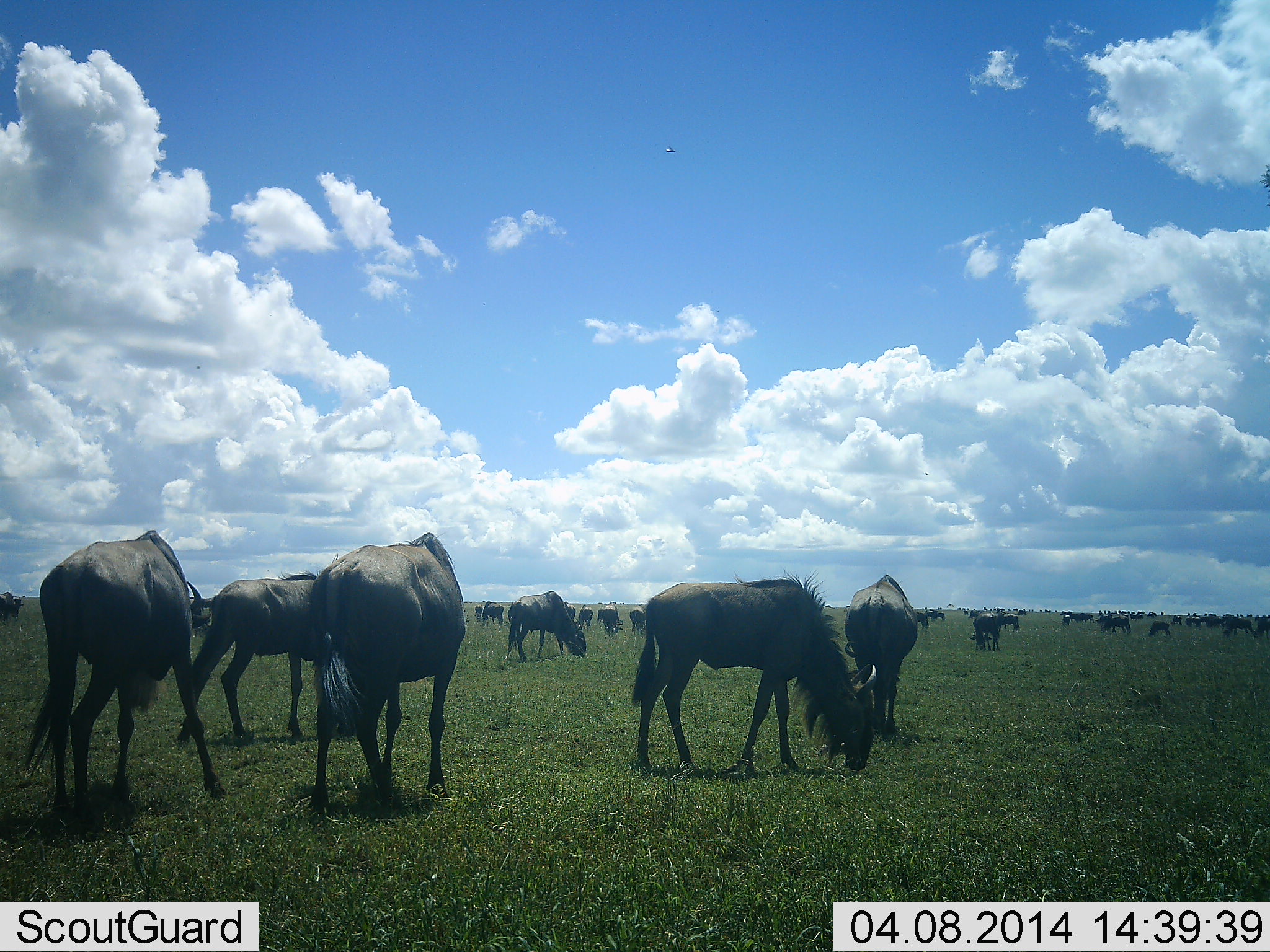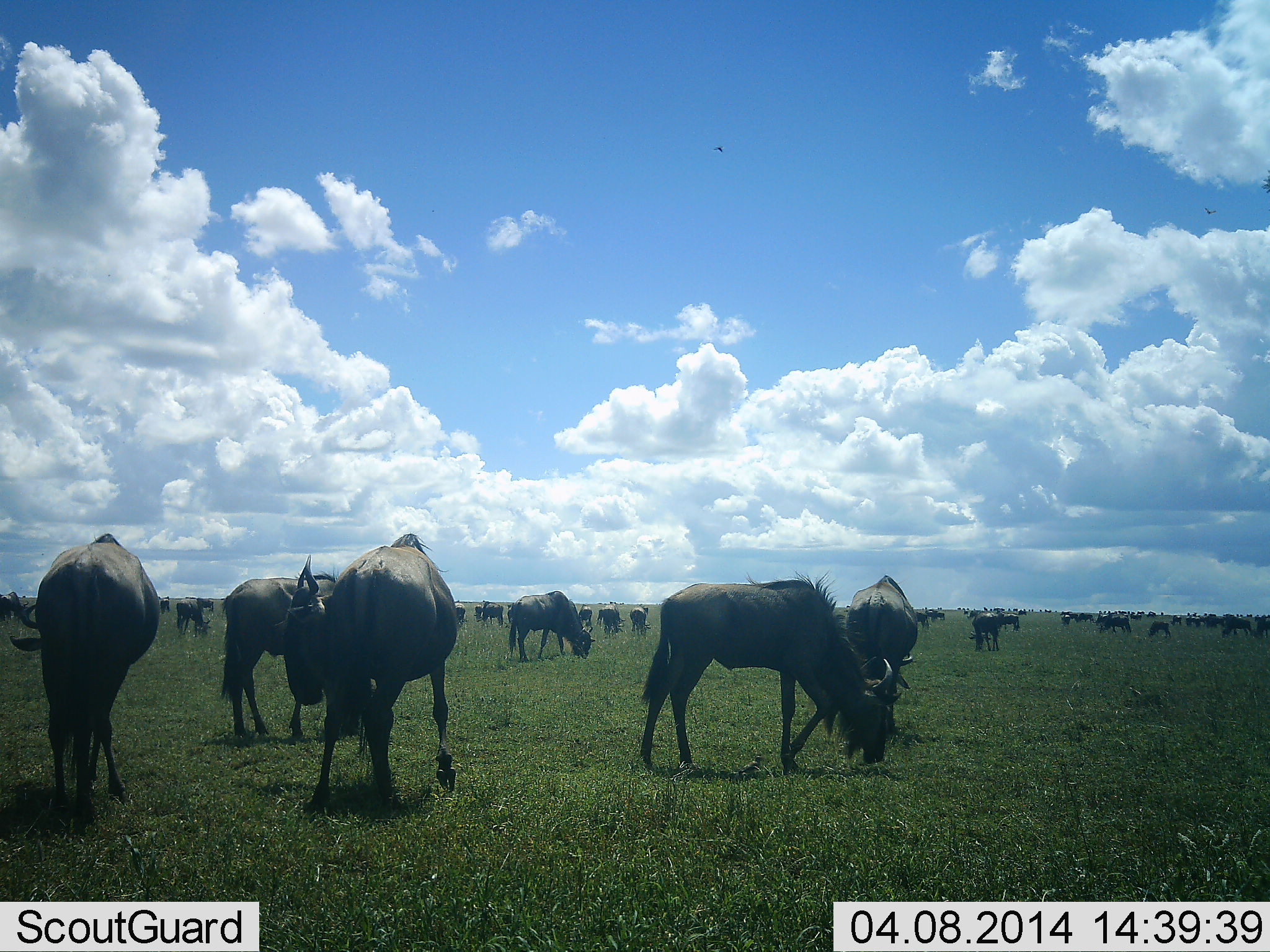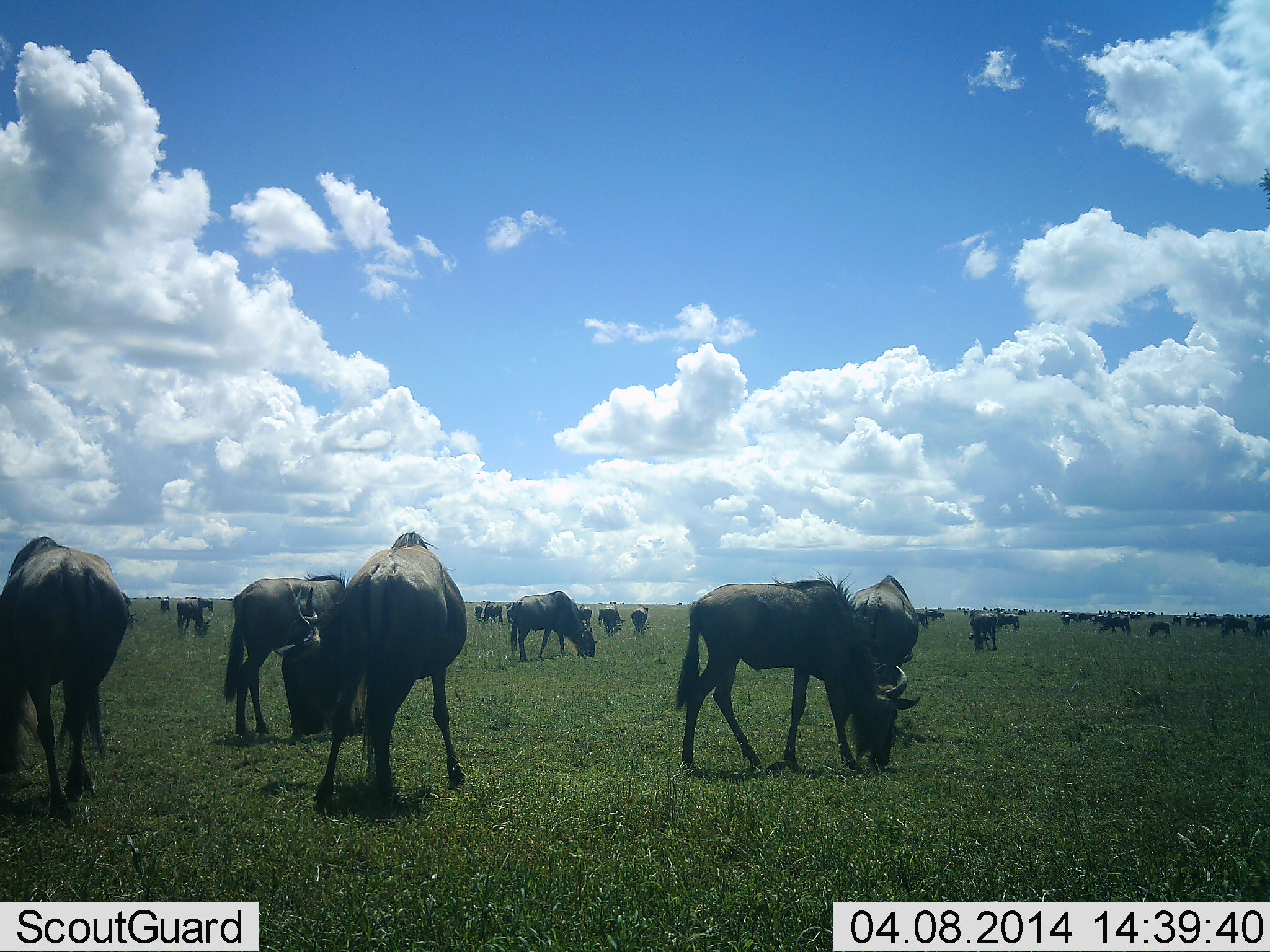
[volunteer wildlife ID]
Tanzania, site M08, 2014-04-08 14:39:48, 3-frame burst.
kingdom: Animalia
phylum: Chordata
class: Mammalia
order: Artiodactyla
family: Bovidae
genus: Connochaetes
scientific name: Connochaetes taurinus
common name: blue wildebeest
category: wildebeest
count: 11-50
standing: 67%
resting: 0%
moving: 42%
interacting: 0%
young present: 0%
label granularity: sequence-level